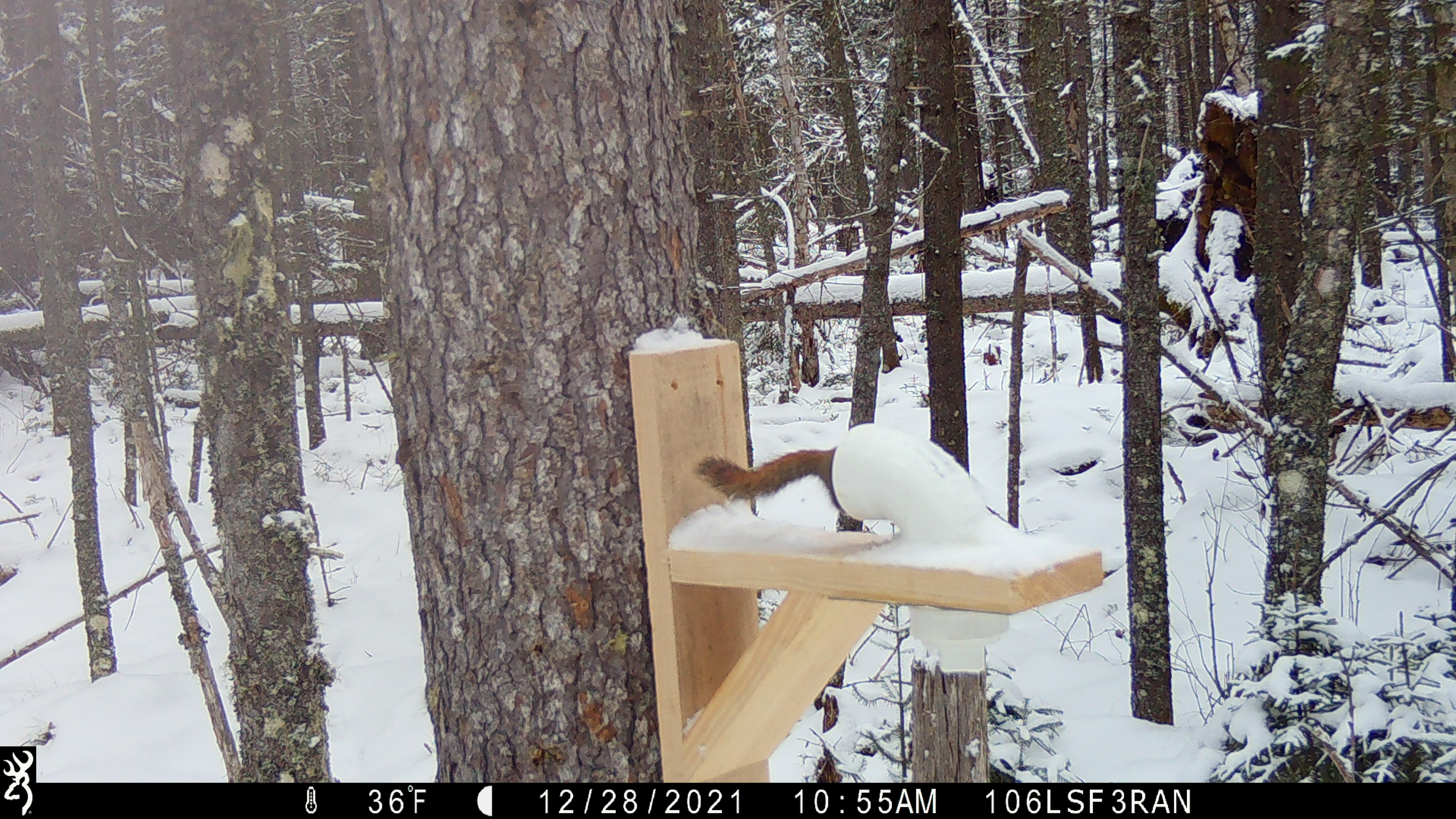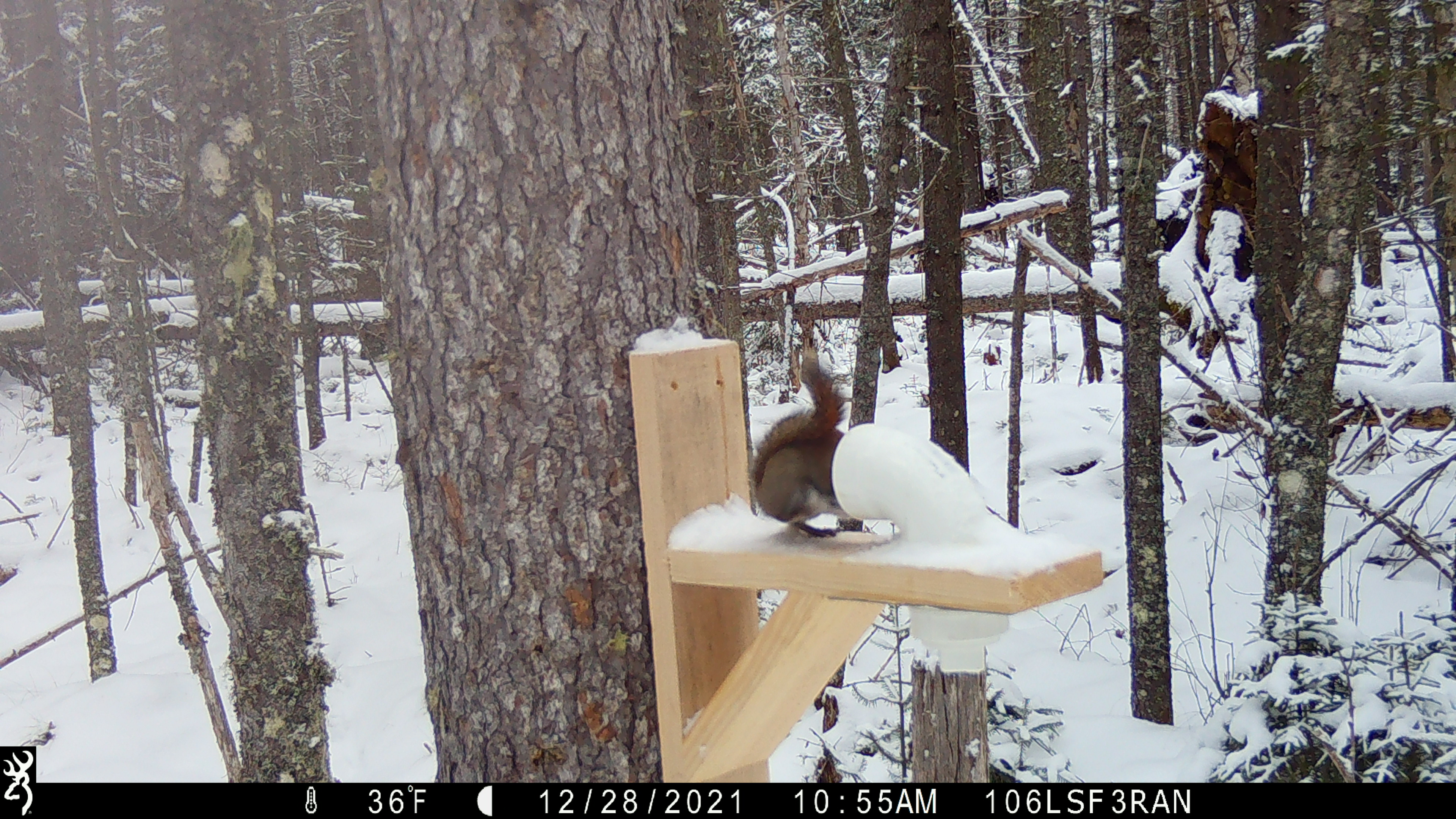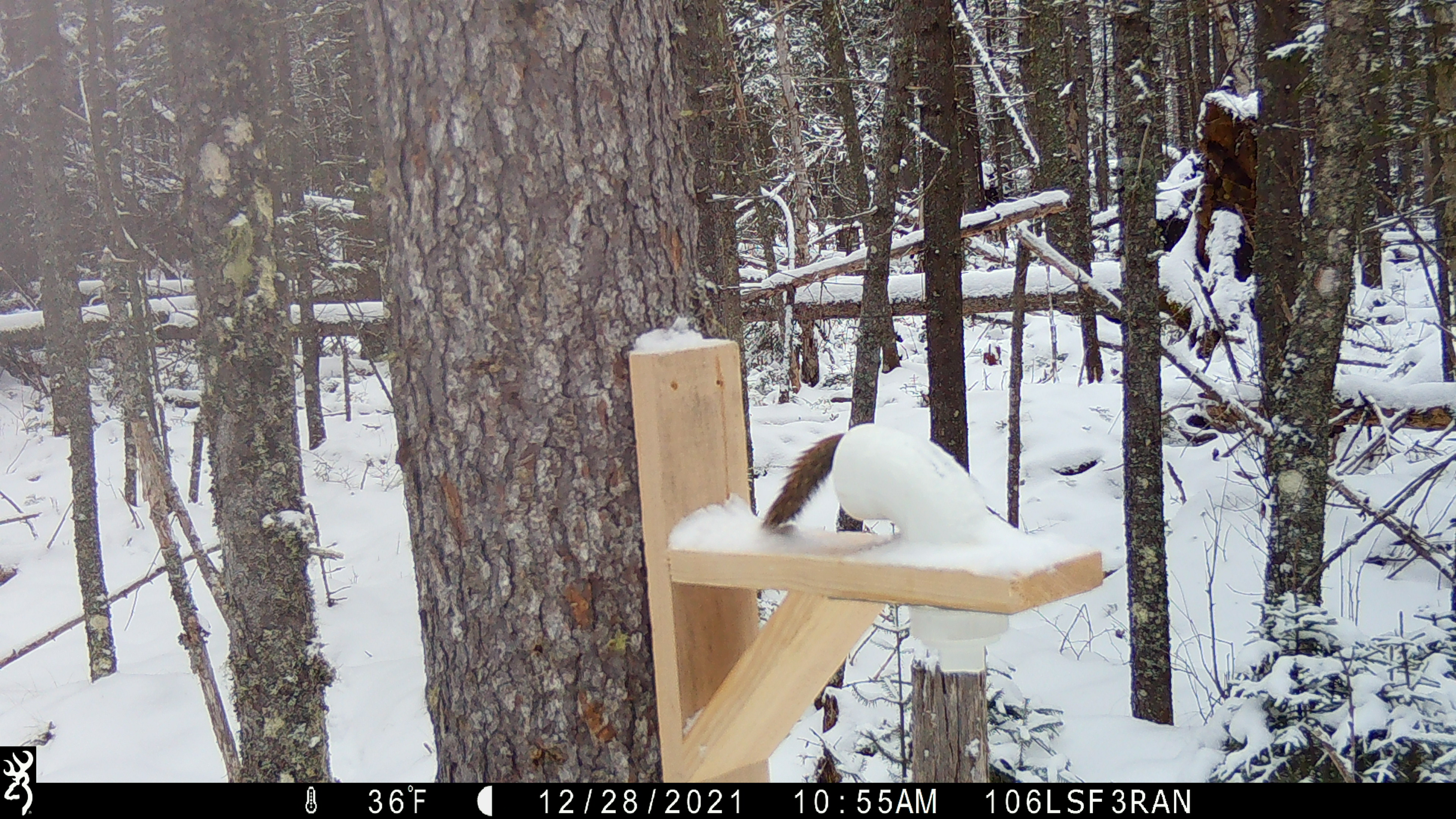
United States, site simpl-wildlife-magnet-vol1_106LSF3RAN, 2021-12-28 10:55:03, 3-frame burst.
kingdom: Animalia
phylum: Chordata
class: Mammalia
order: Rodentia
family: Sciuridae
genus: Tamiasciurus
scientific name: Tamiasciurus hudsonicus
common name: red squirrel